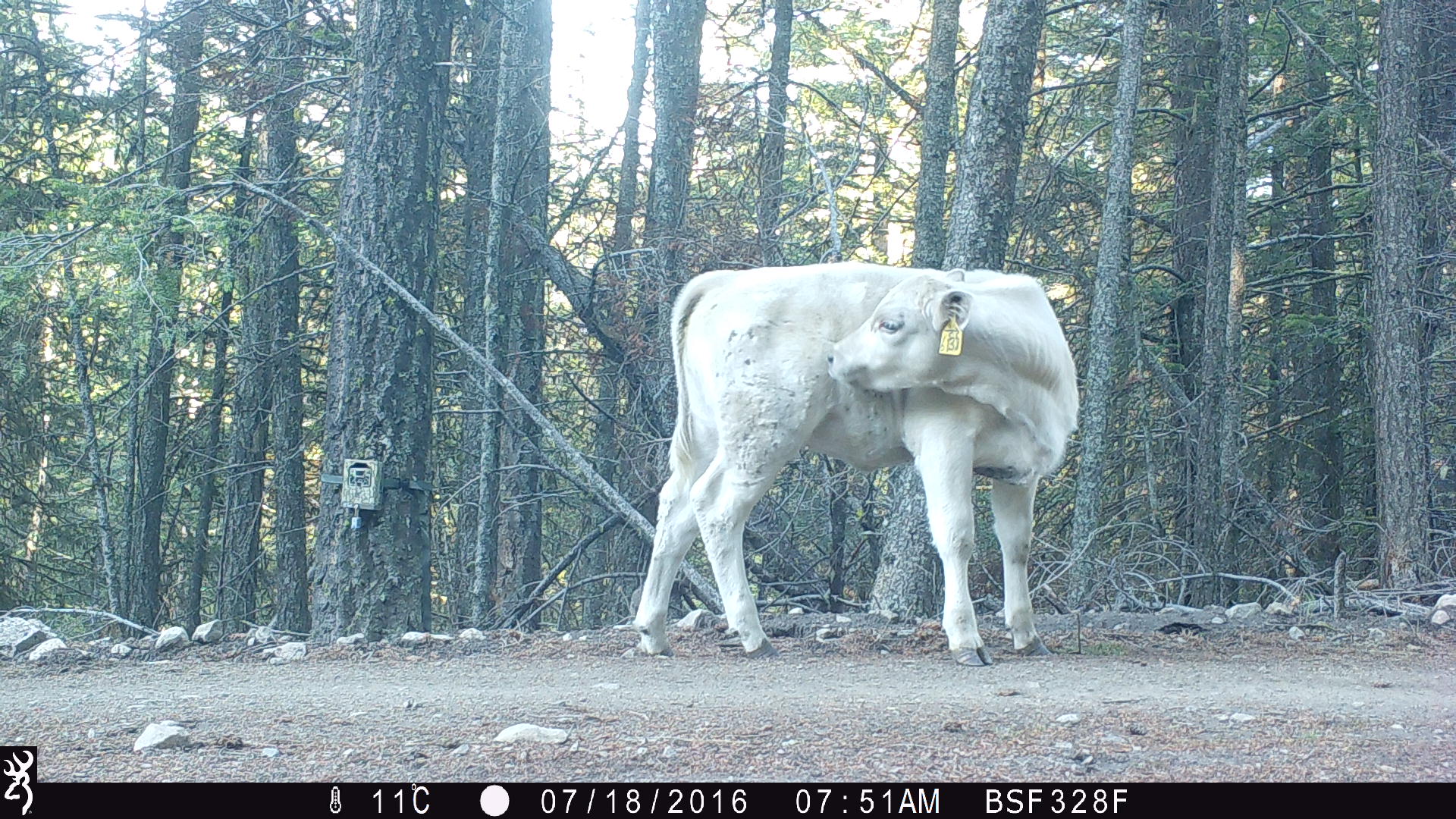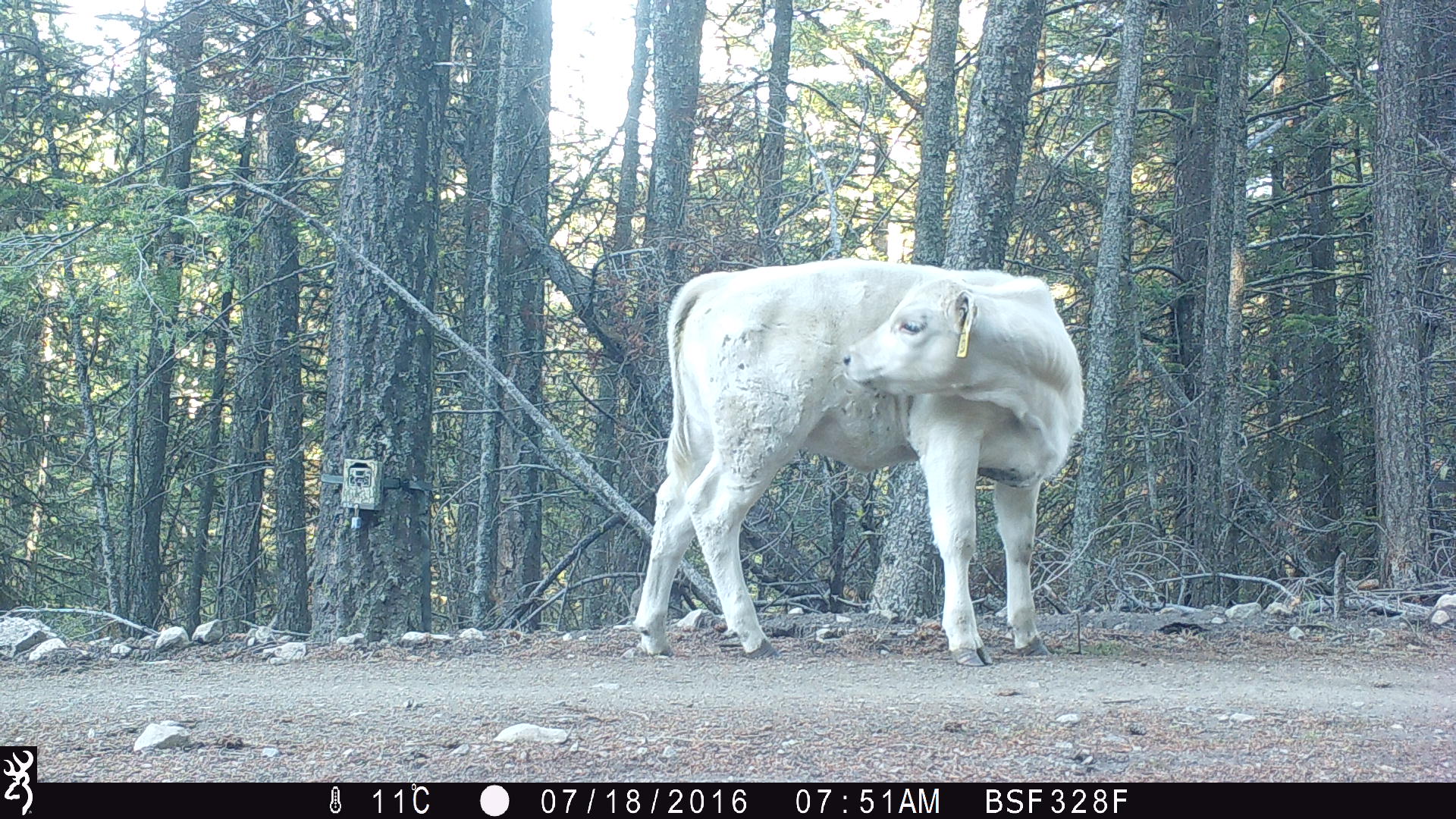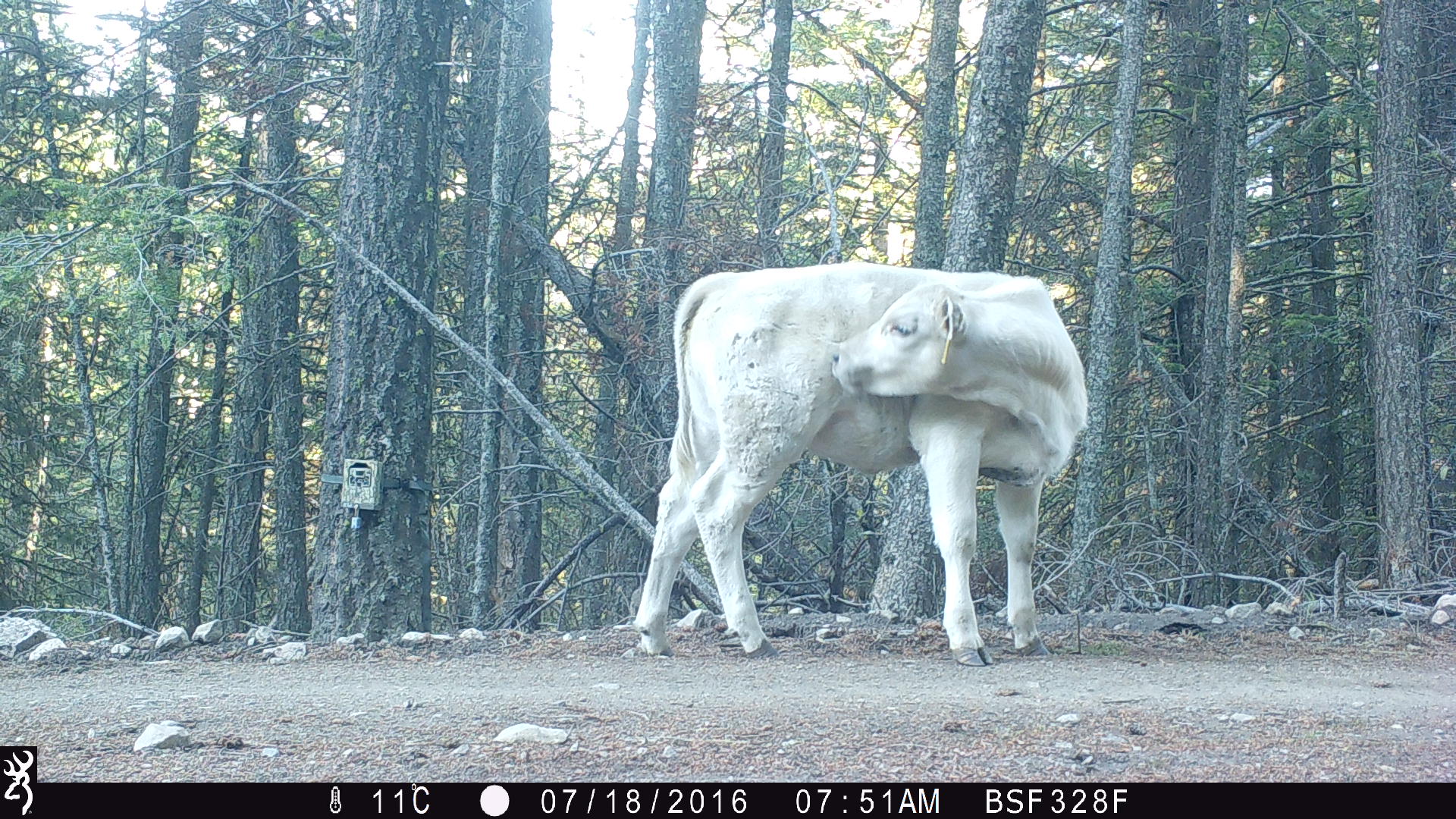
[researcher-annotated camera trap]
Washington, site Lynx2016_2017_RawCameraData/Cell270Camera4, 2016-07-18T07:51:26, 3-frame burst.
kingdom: Animalia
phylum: Chordata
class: Mammalia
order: Artiodactyla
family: Bovidae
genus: Bos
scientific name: Bos taurus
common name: domestic cattle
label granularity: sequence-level